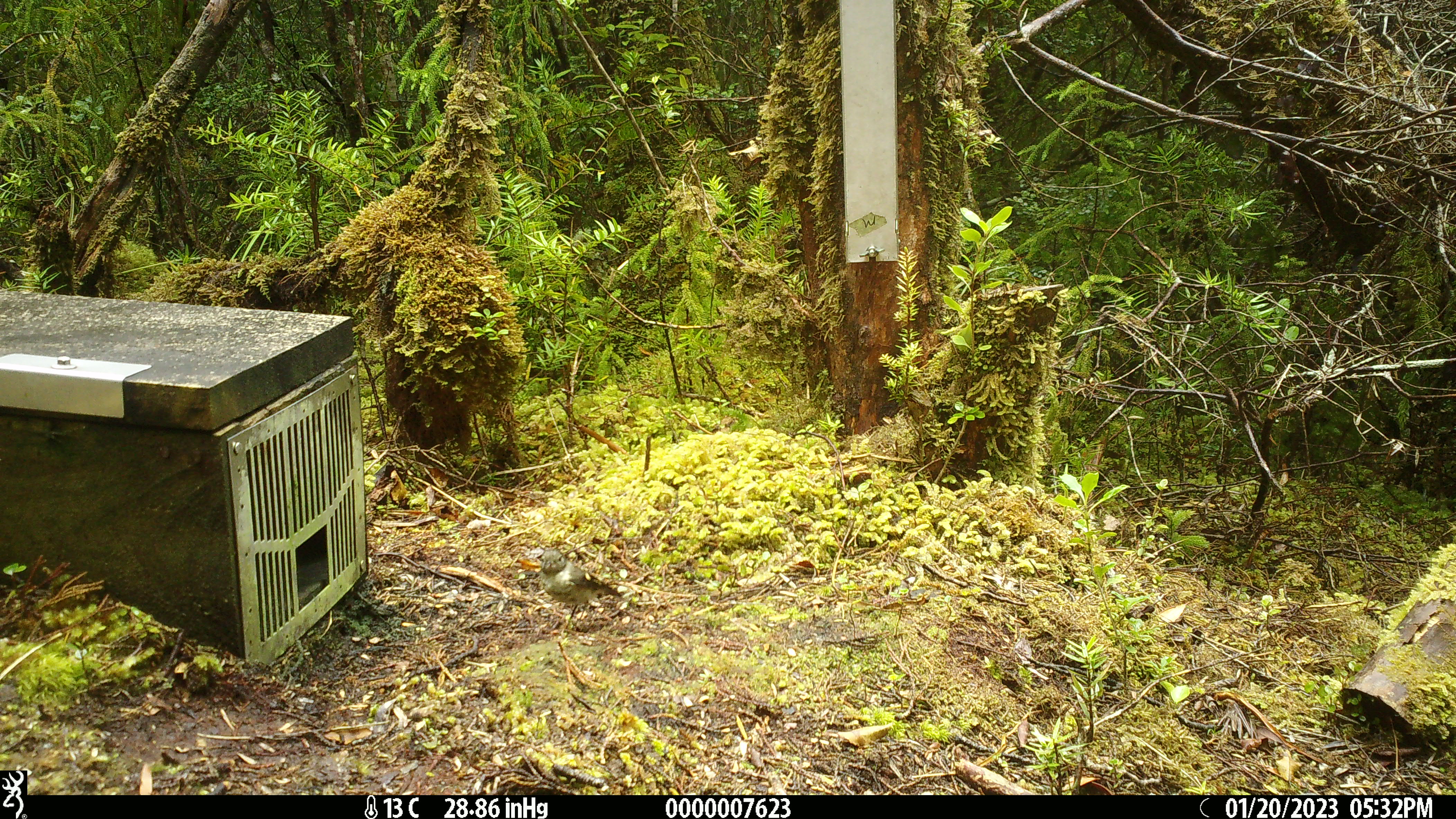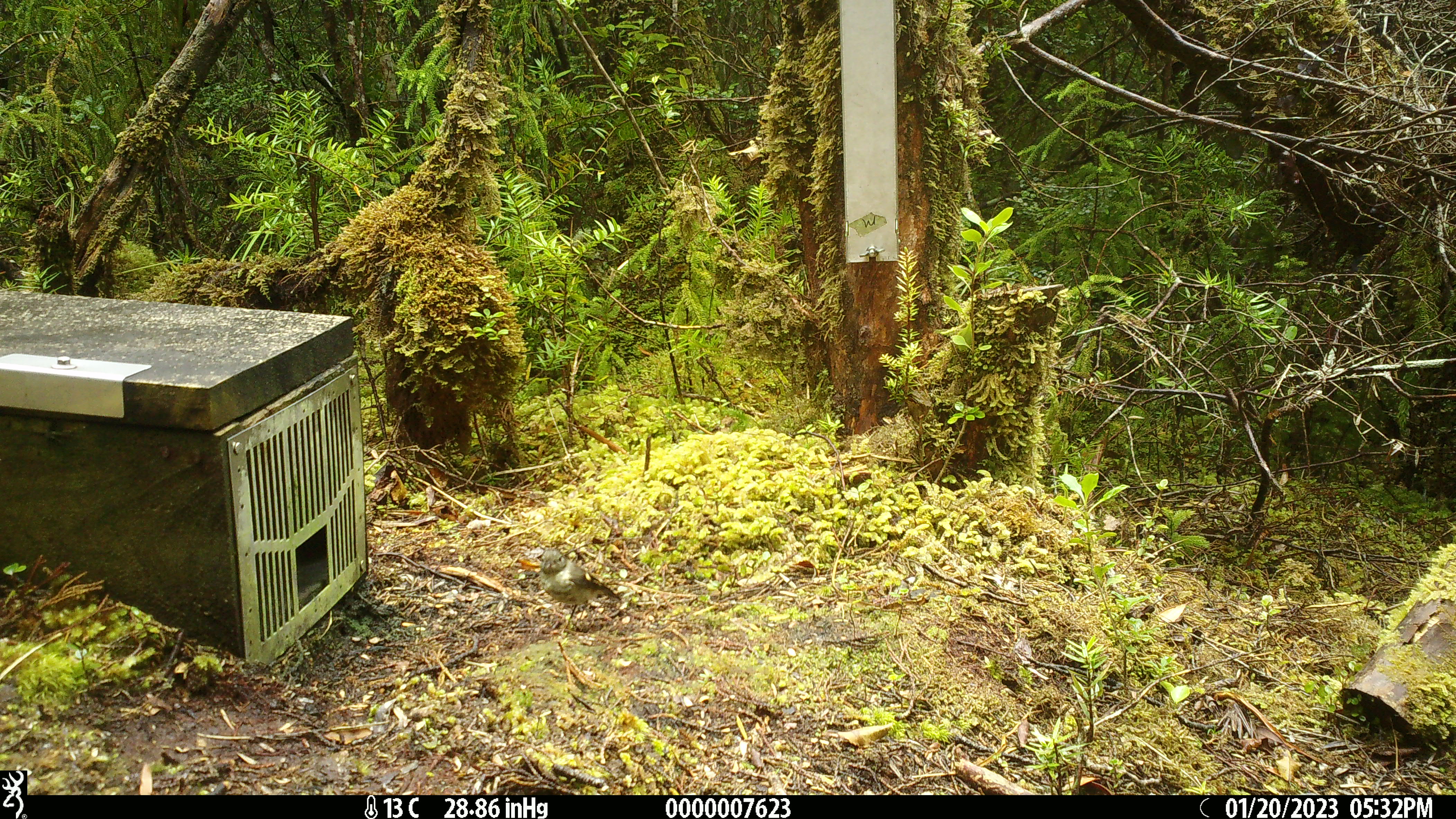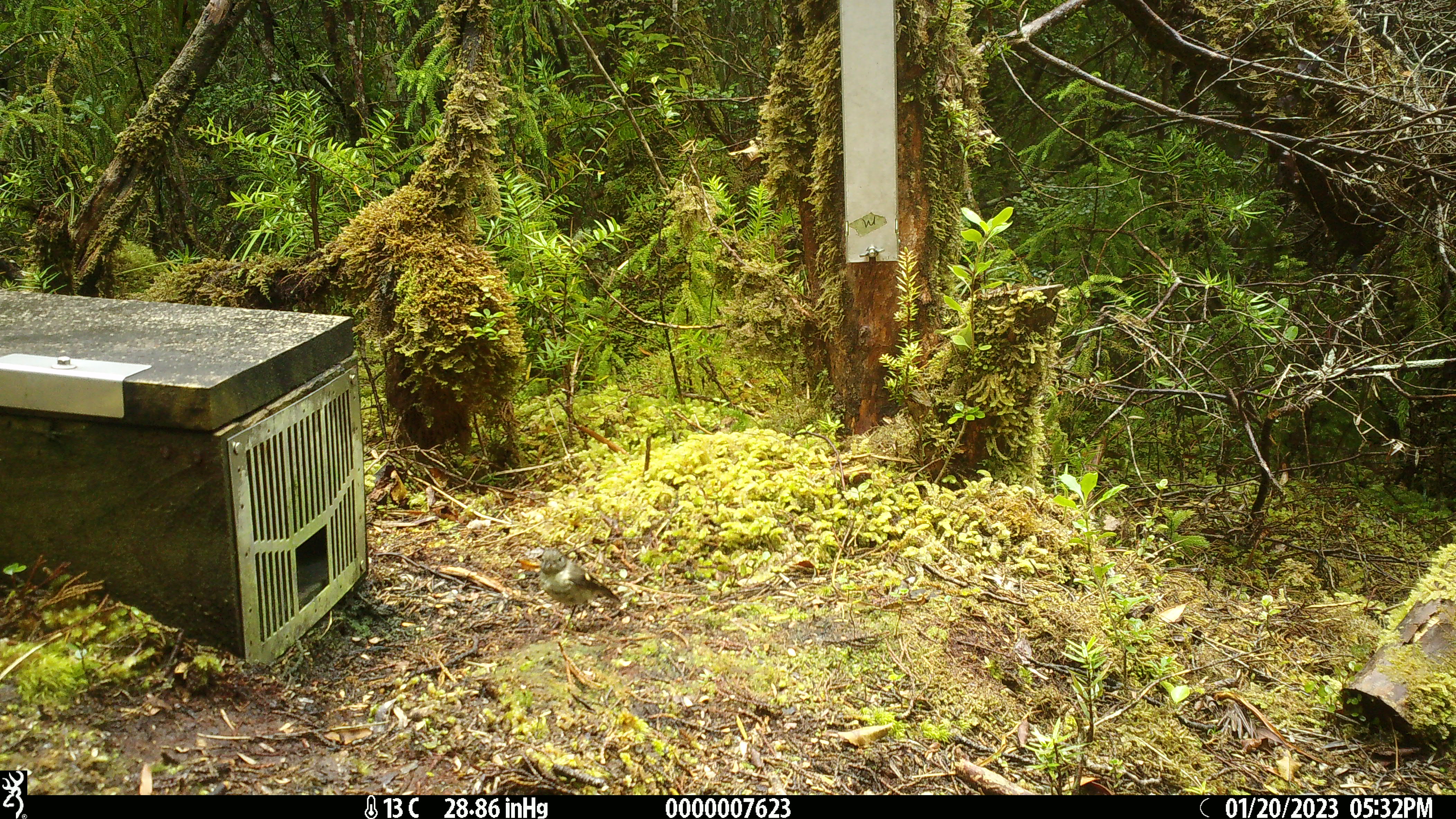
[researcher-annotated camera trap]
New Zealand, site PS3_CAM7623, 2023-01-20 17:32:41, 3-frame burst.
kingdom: Animalia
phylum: Chordata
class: Aves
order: Passeriformes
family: Petroicidae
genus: Petroica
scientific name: Petroica macrocephala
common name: tomtit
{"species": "tomtit (Petroica macrocephala)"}